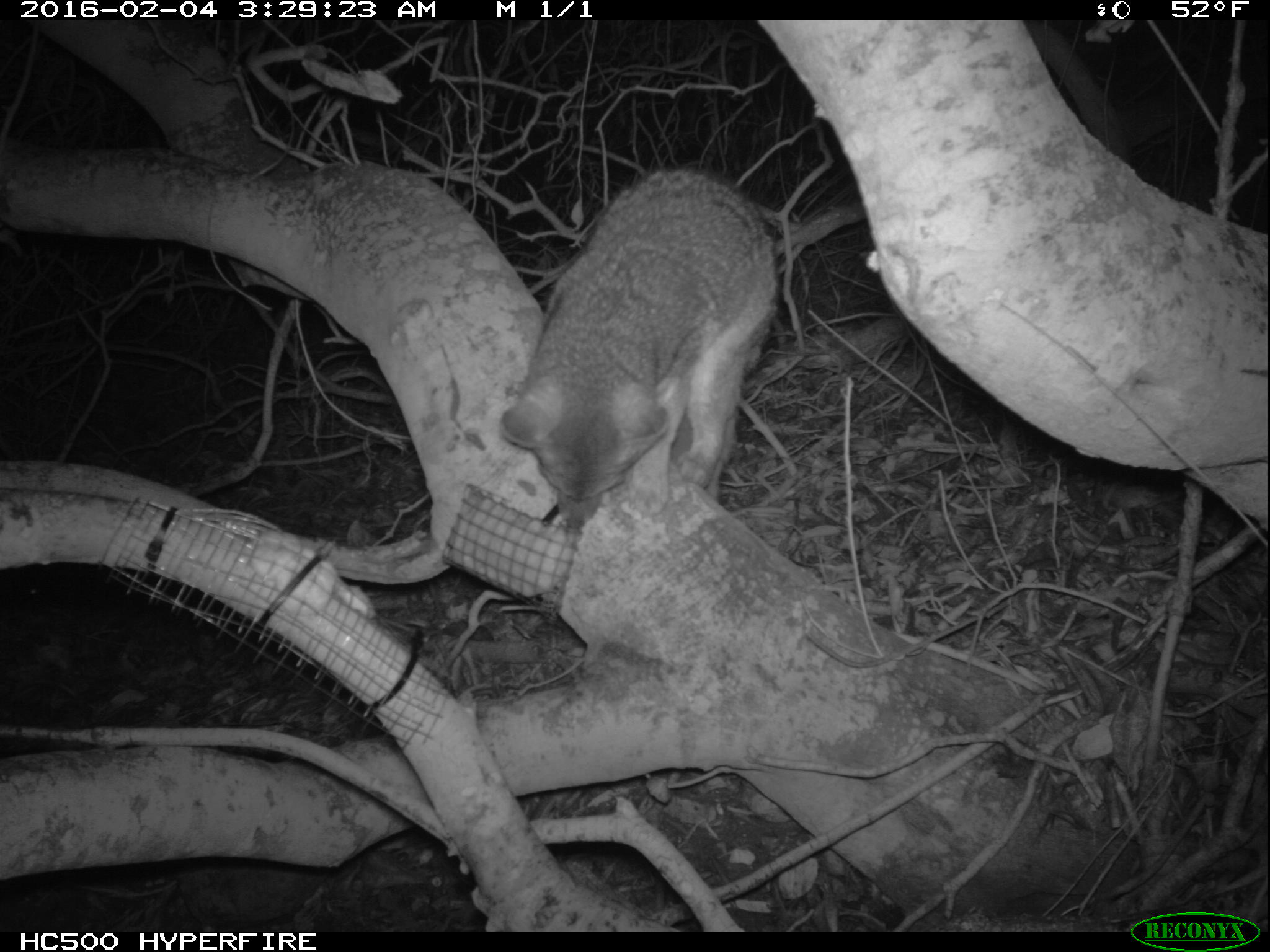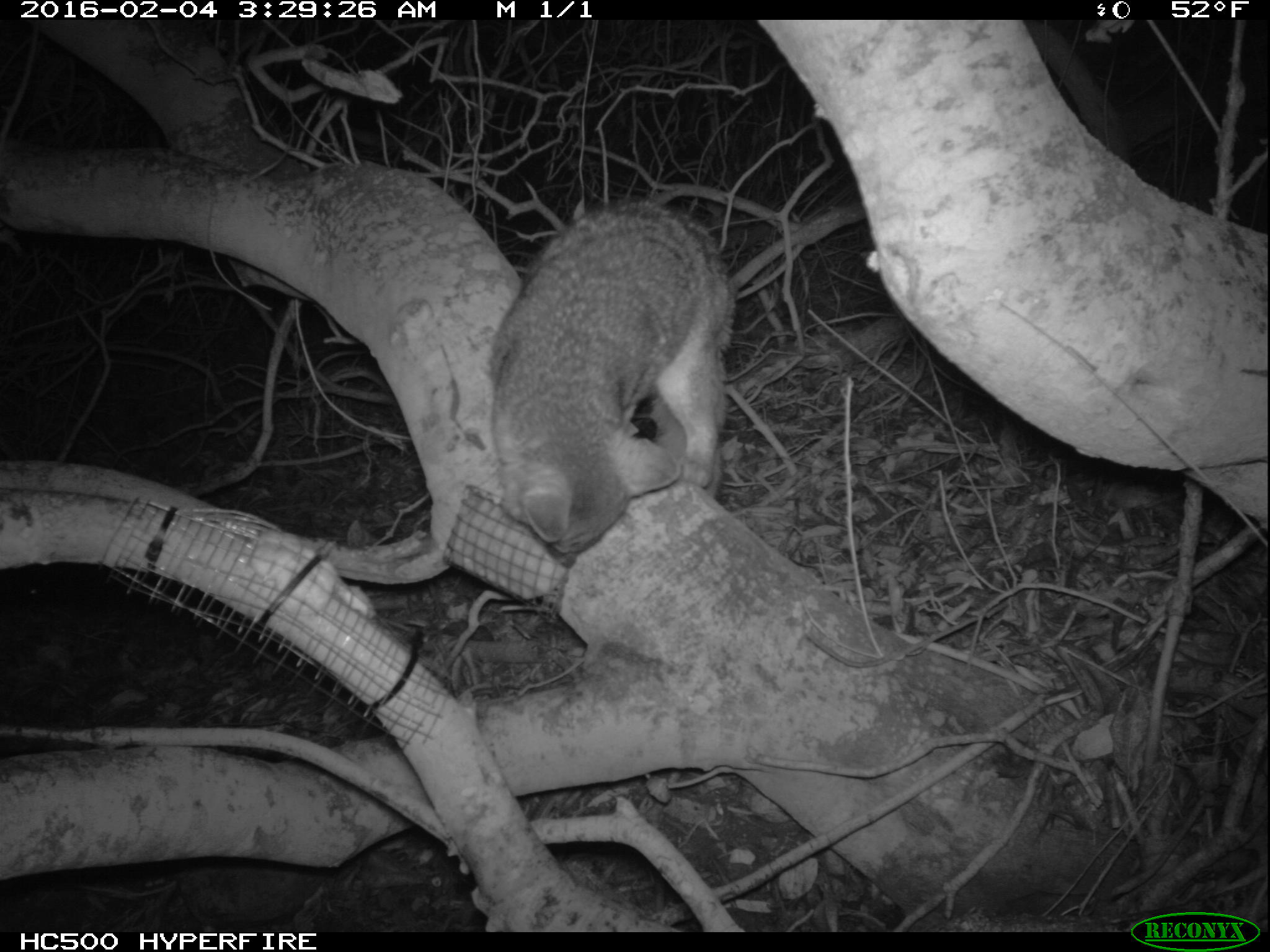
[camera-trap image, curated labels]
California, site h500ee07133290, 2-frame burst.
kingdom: Animalia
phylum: Chordata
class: Mammalia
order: Carnivora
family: Canidae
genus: Urocyon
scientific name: Urocyon littoralis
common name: island fox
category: fox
Fox (island fox) (Urocyon littoralis).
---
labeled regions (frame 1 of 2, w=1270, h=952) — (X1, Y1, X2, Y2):
fox: (497, 165, 778, 532)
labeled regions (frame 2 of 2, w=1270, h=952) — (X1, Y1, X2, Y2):
fox: (482, 196, 734, 566)